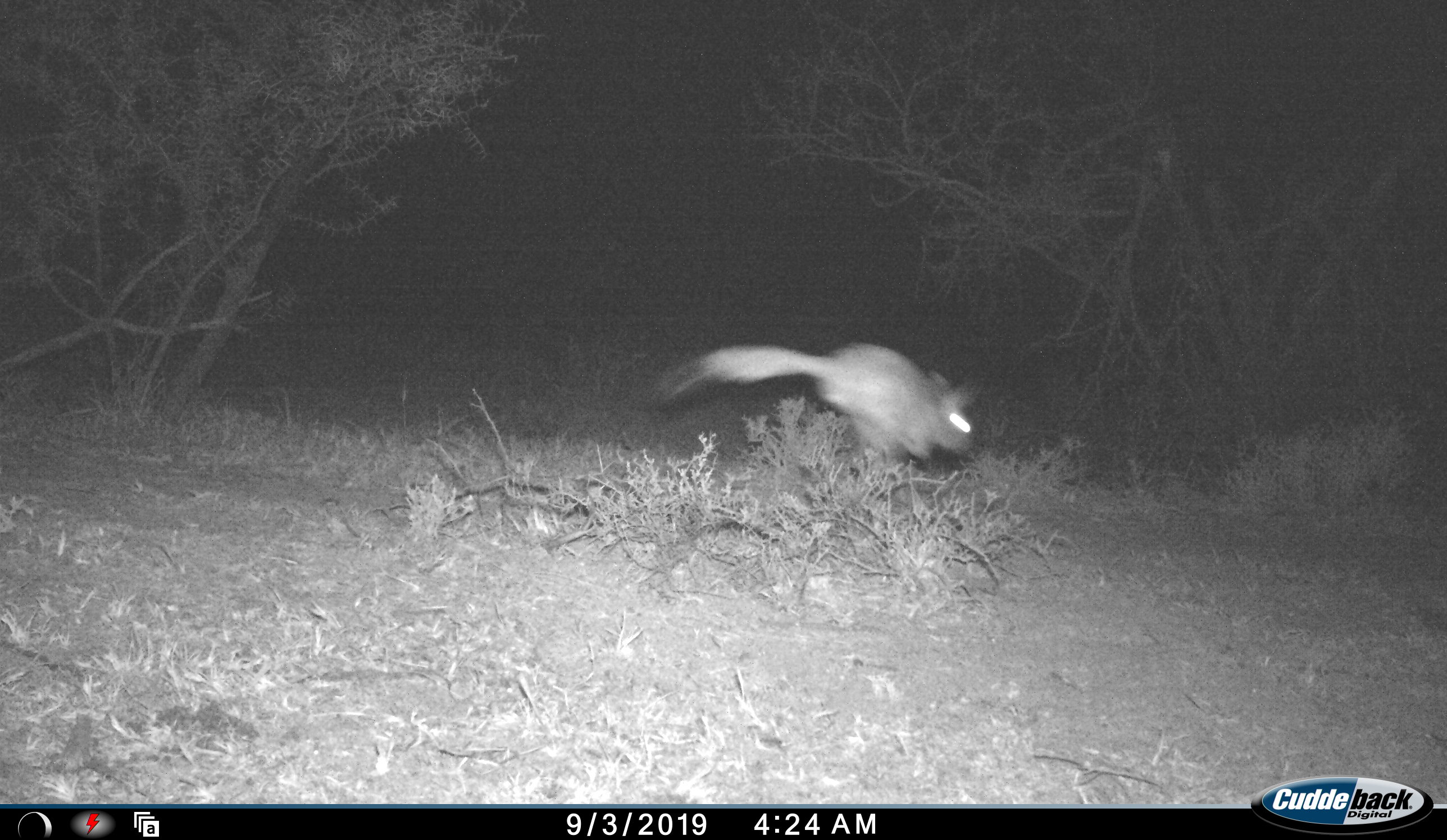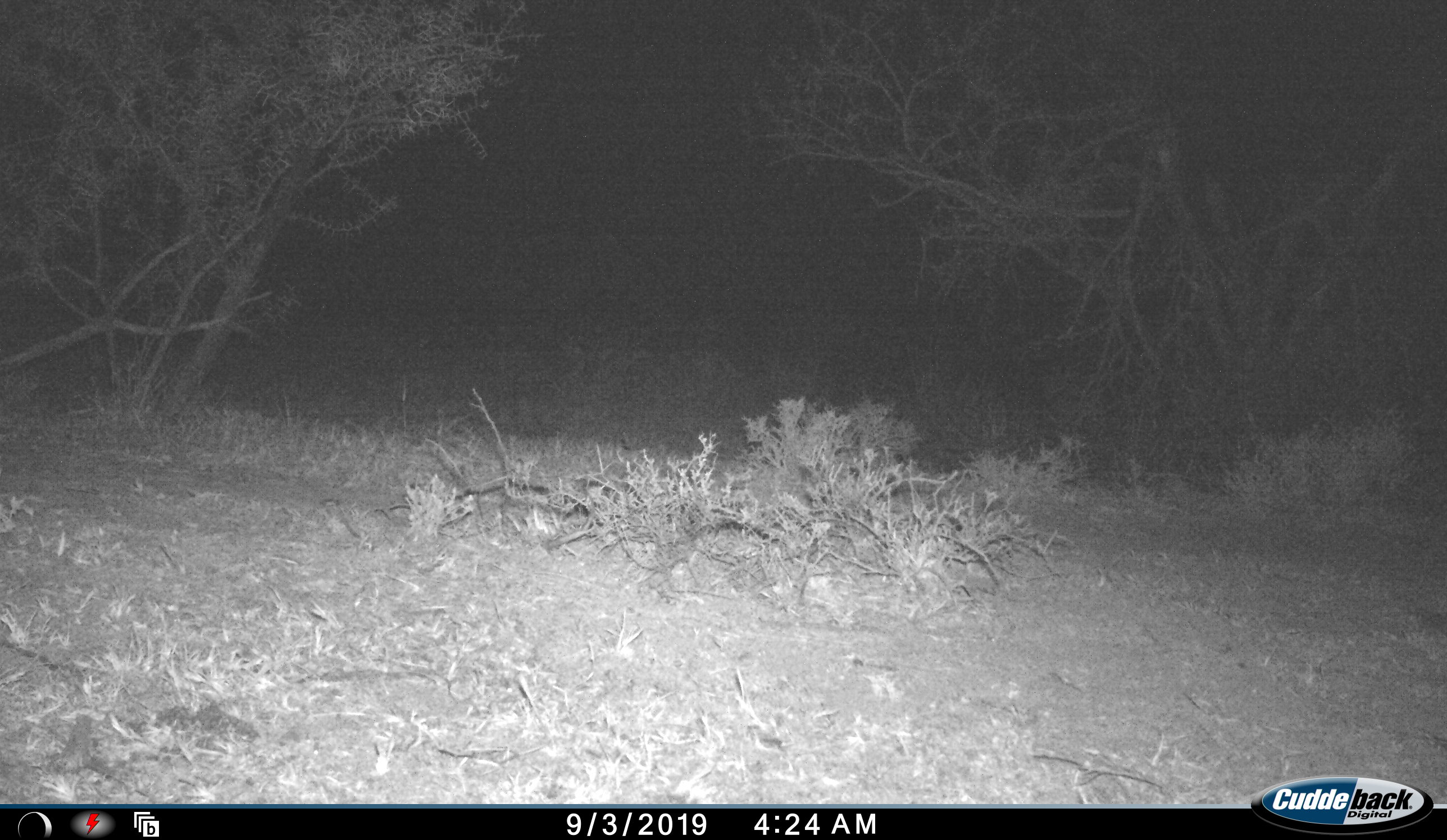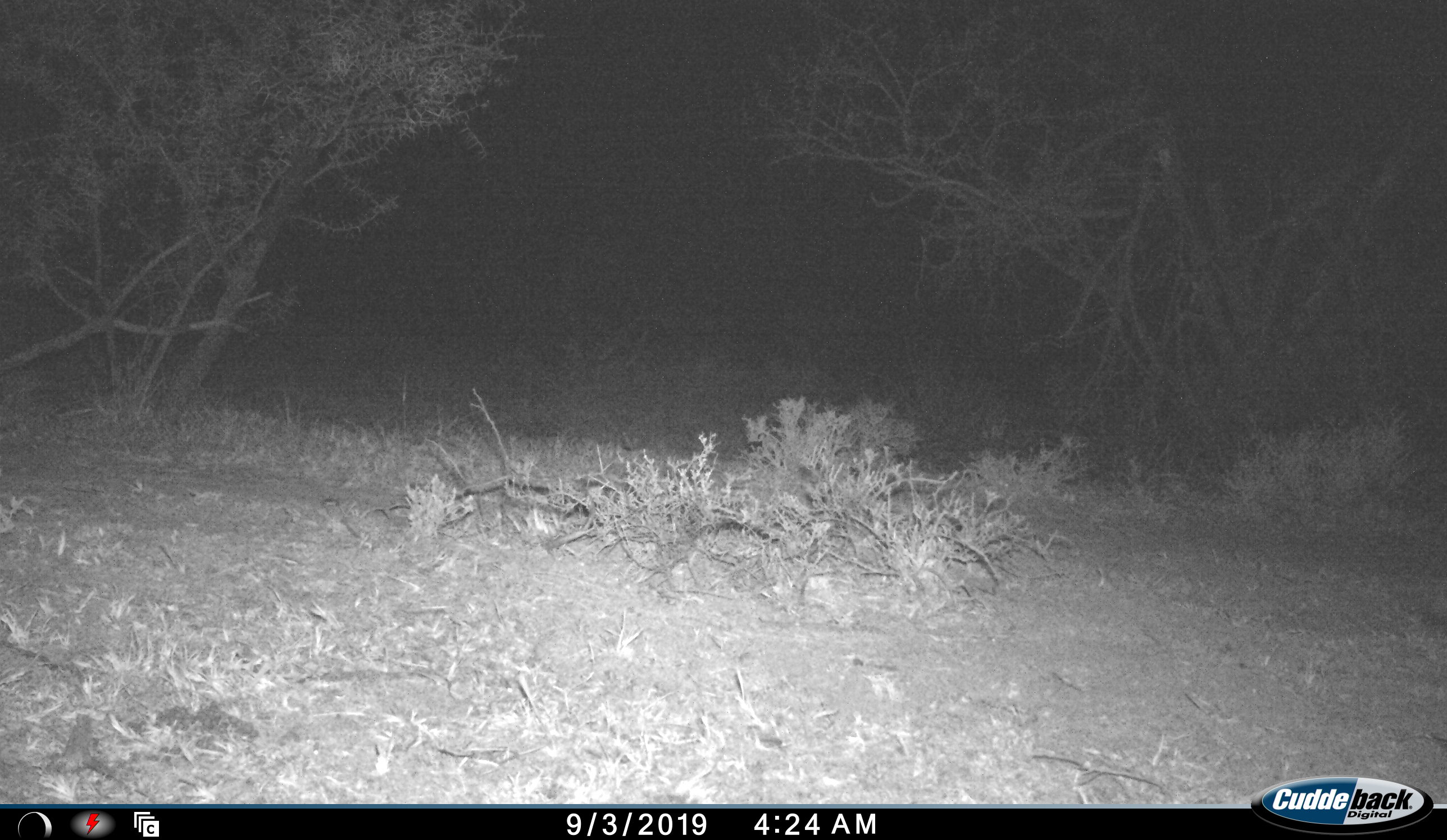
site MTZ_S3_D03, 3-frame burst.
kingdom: Animalia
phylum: Chordata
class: Mammalia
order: Rodentia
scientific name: Rodentia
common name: rodent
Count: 1.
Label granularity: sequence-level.